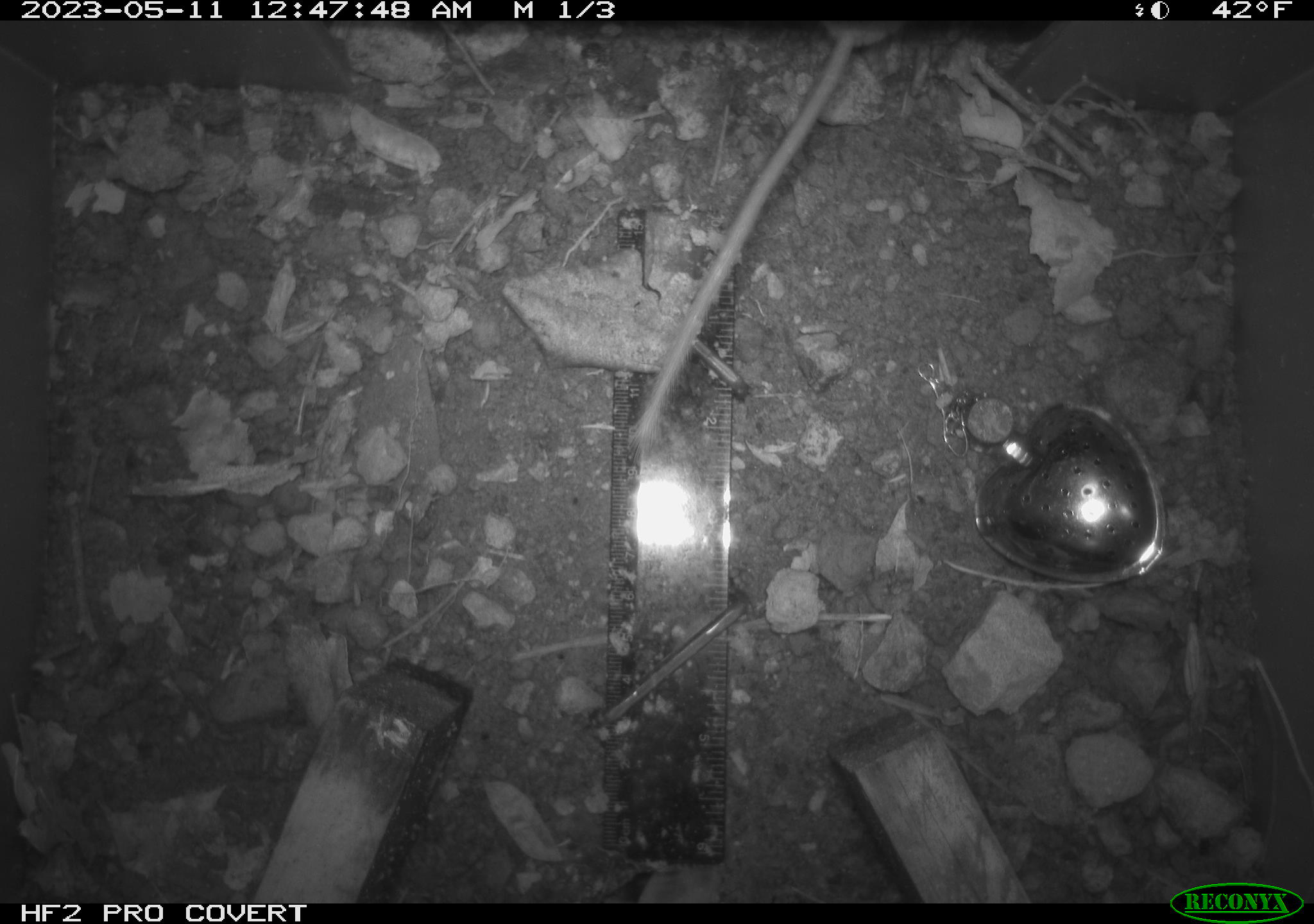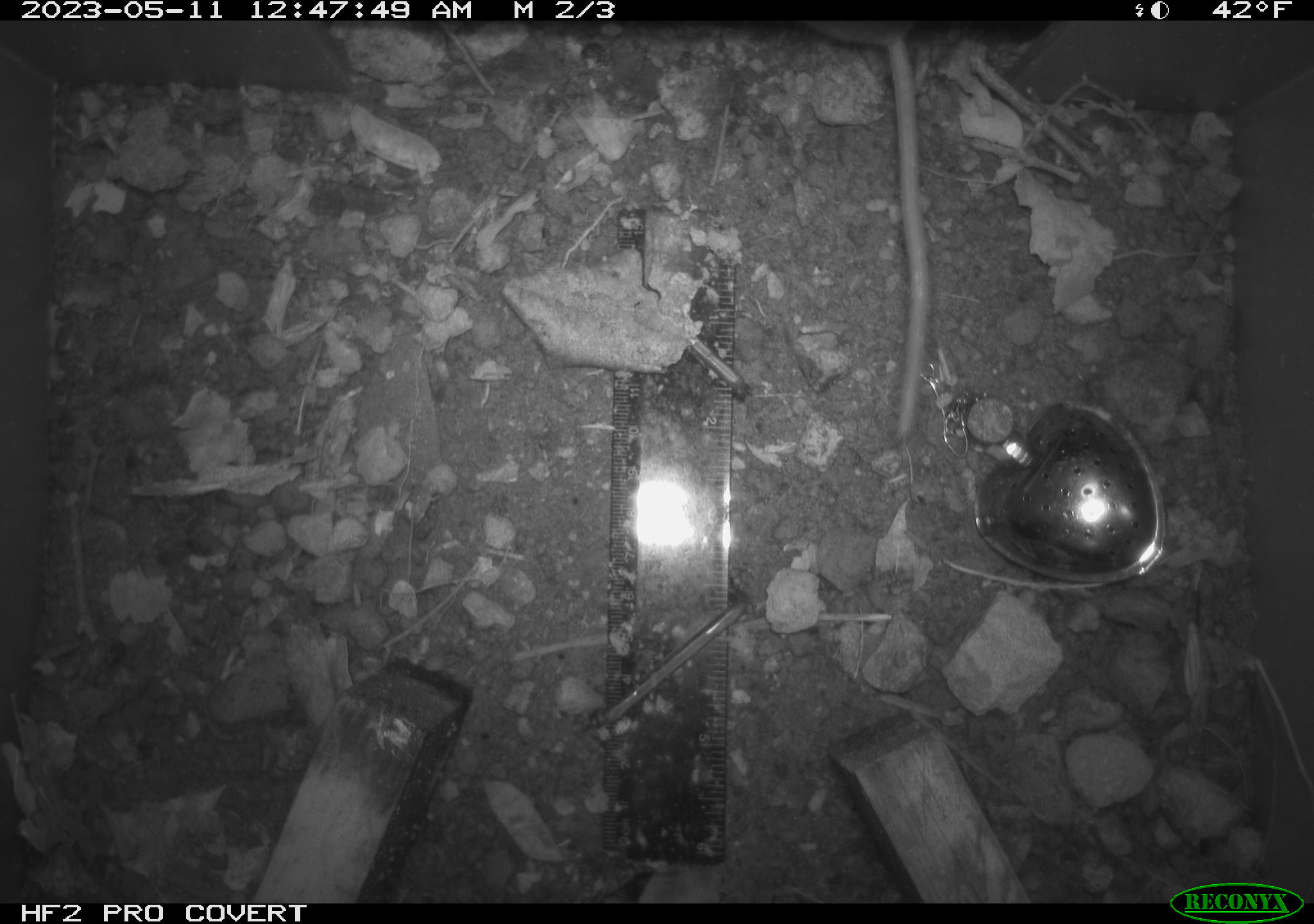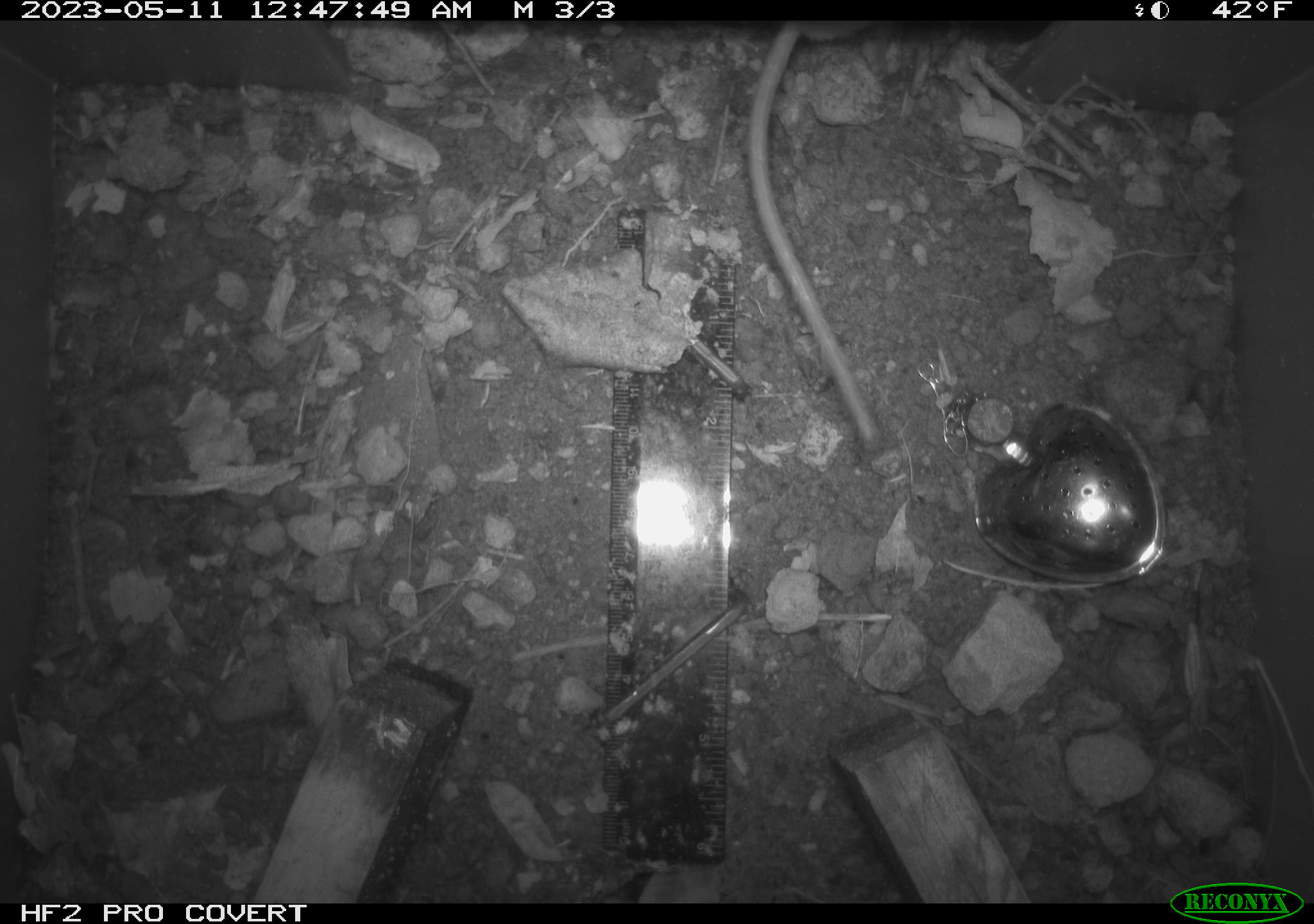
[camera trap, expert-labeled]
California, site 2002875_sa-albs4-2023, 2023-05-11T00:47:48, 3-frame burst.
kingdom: Animalia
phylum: Chordata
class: Mammalia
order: Rodentia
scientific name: Rodentia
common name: mouse species